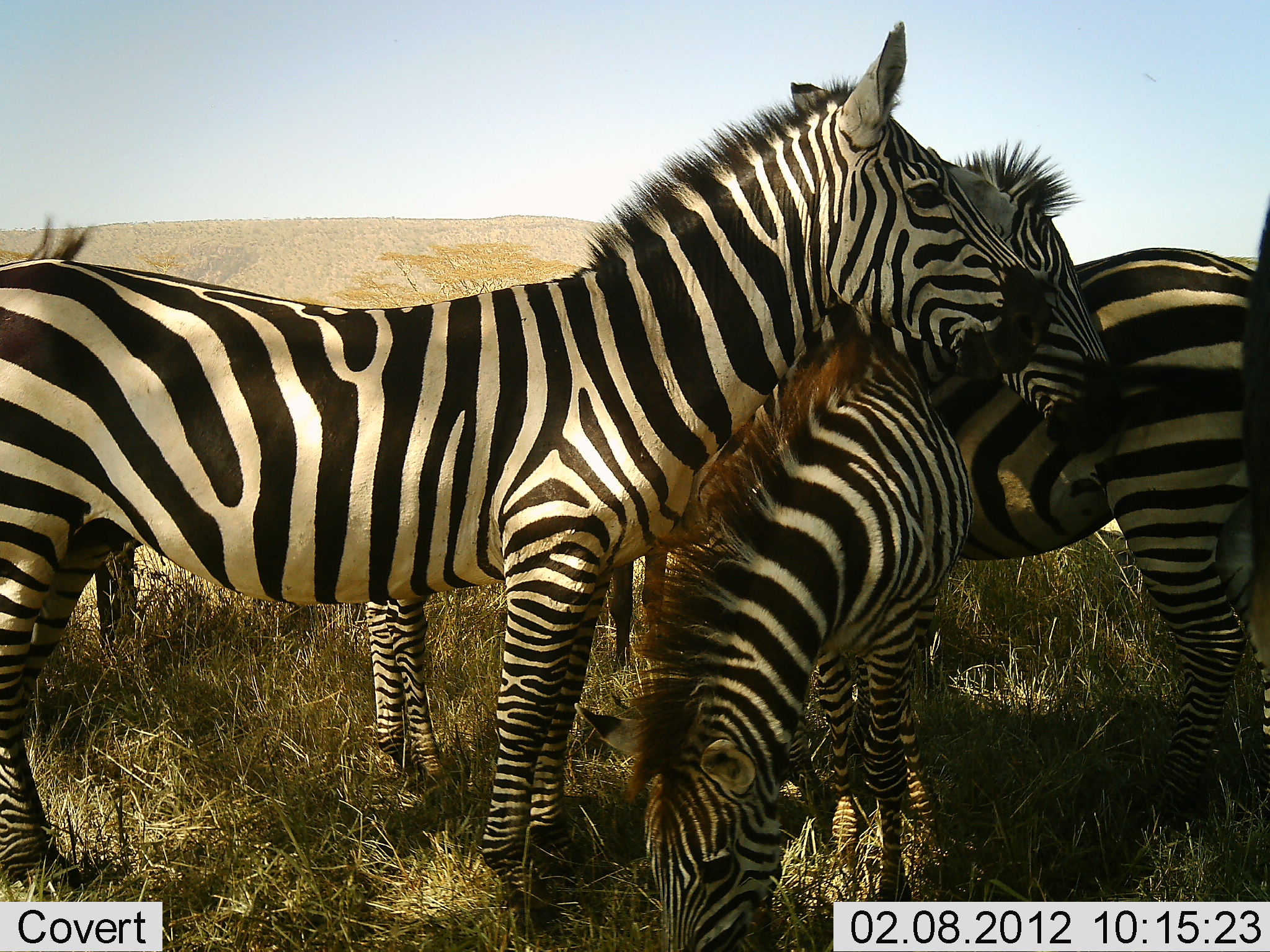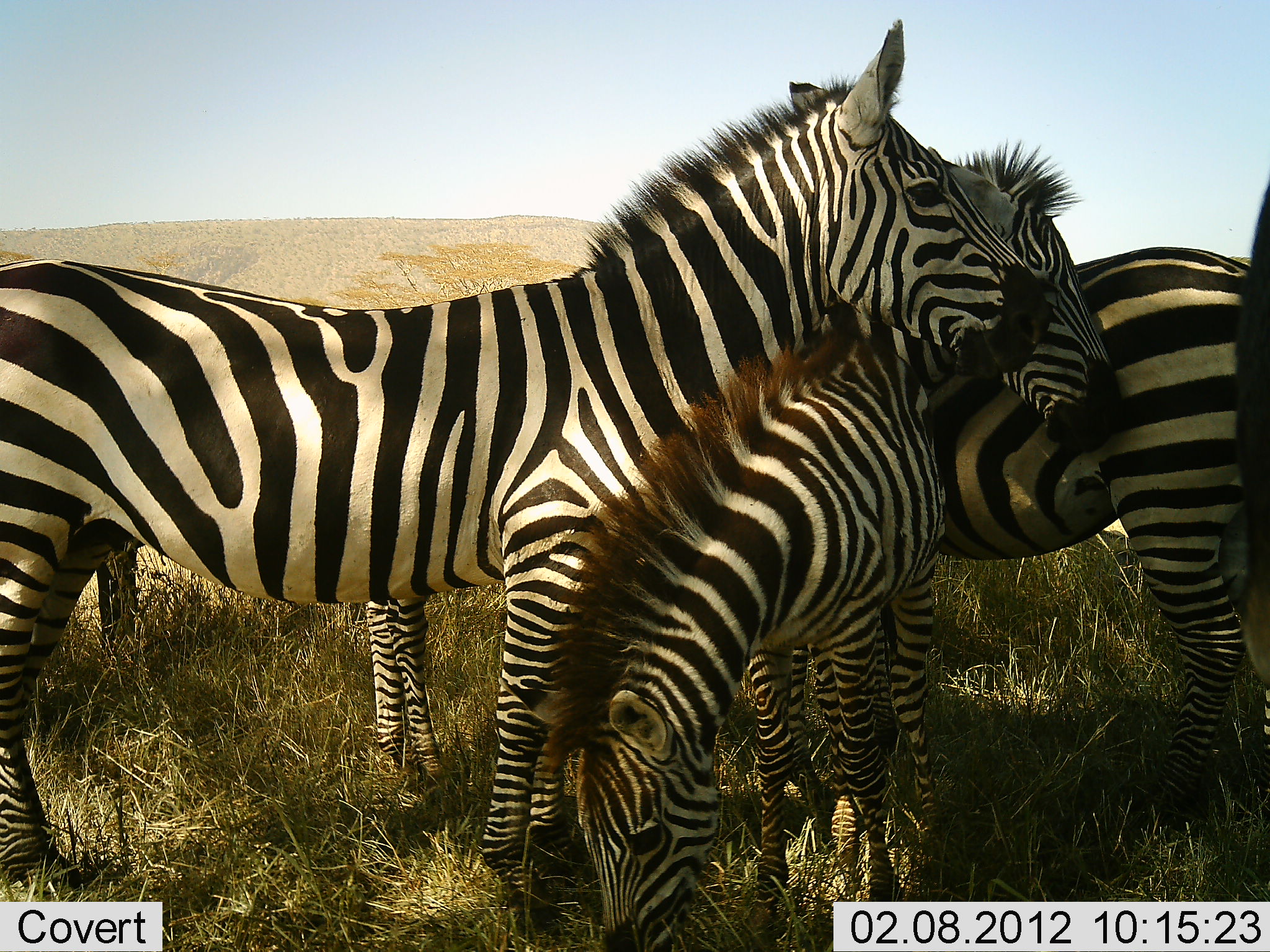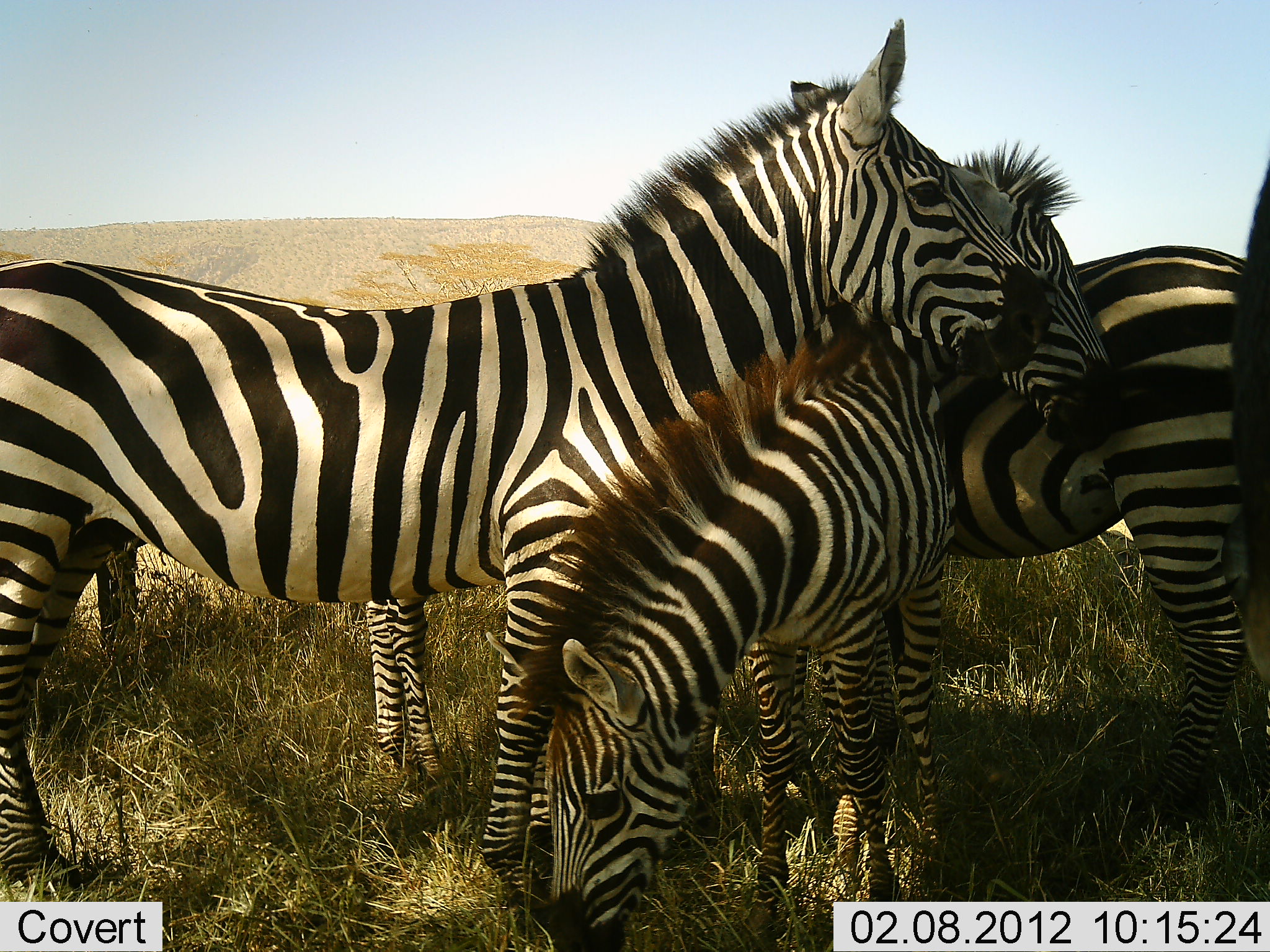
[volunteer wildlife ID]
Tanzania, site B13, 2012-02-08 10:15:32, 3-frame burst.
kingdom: Animalia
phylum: Chordata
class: Mammalia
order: Perissodactyla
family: Equidae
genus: Equus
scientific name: Equus quagga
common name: plains zebra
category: zebra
Zebra (plains zebra) (Equus quagga), count 5. Behavior (volunteer vote fractions): standing 86%, resting 5%, moving 0%, interacting 48%. Young present (vote fraction): 76%. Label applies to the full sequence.